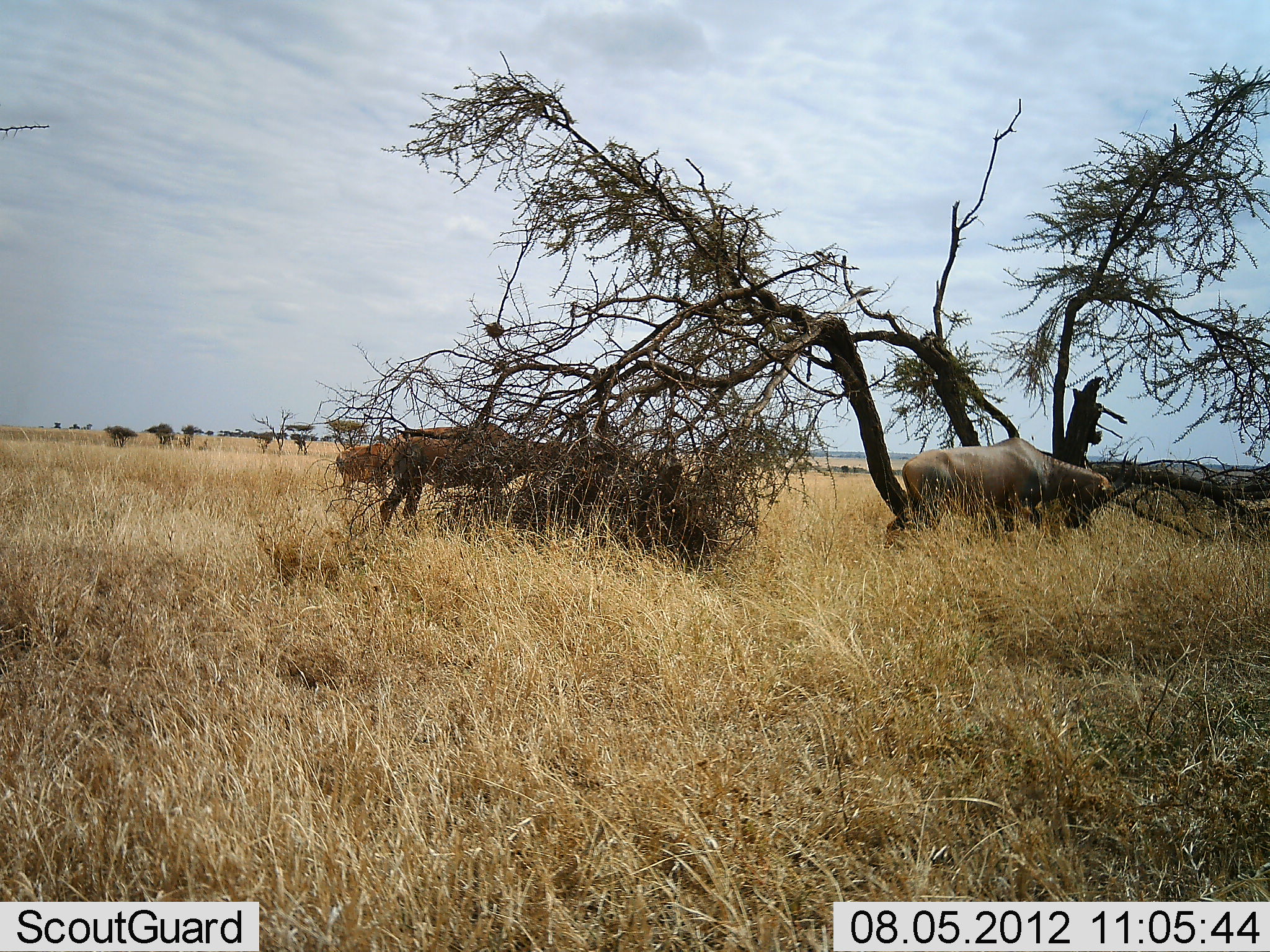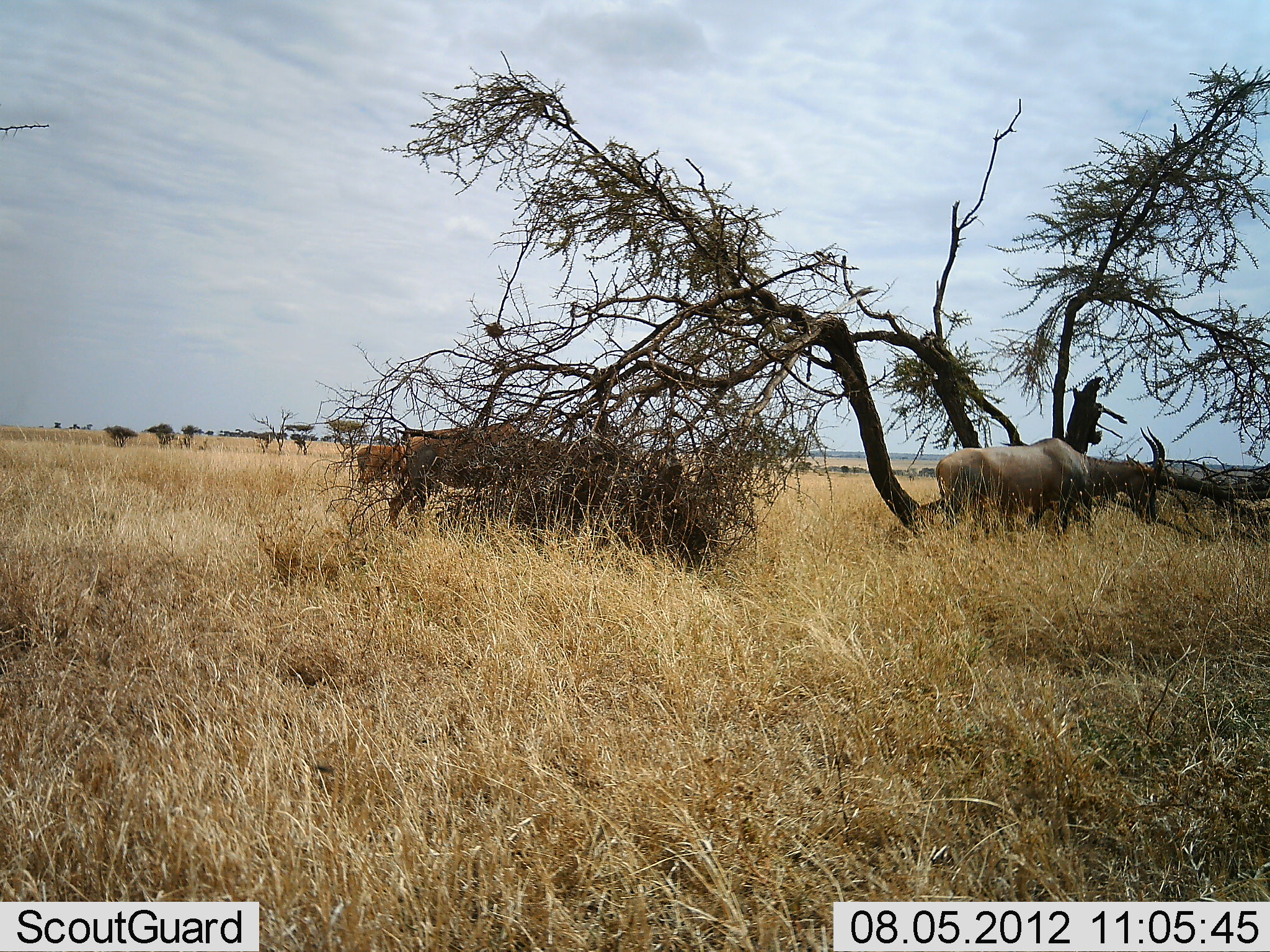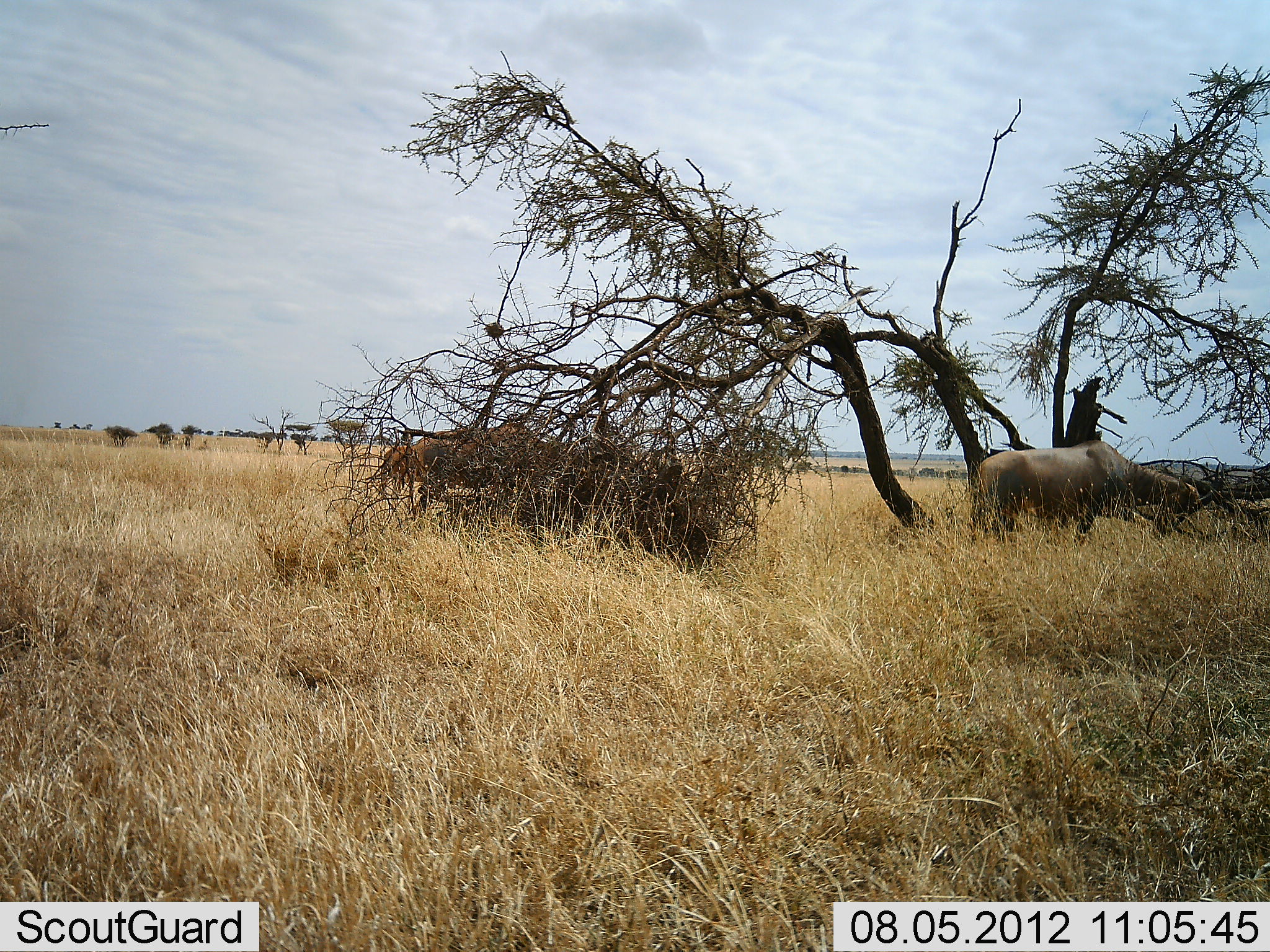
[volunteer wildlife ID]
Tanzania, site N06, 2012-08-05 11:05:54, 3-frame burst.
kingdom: Animalia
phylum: Chordata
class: Mammalia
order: Artiodactyla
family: Bovidae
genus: Damaliscus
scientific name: Damaliscus lunatus jimela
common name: topi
Topi (Damaliscus lunatus jimela), count 3. Behavior (volunteer vote fractions): standing 0%, resting 0%, moving 90%, interacting 0%. Young present (vote fraction): 0%. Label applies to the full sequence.